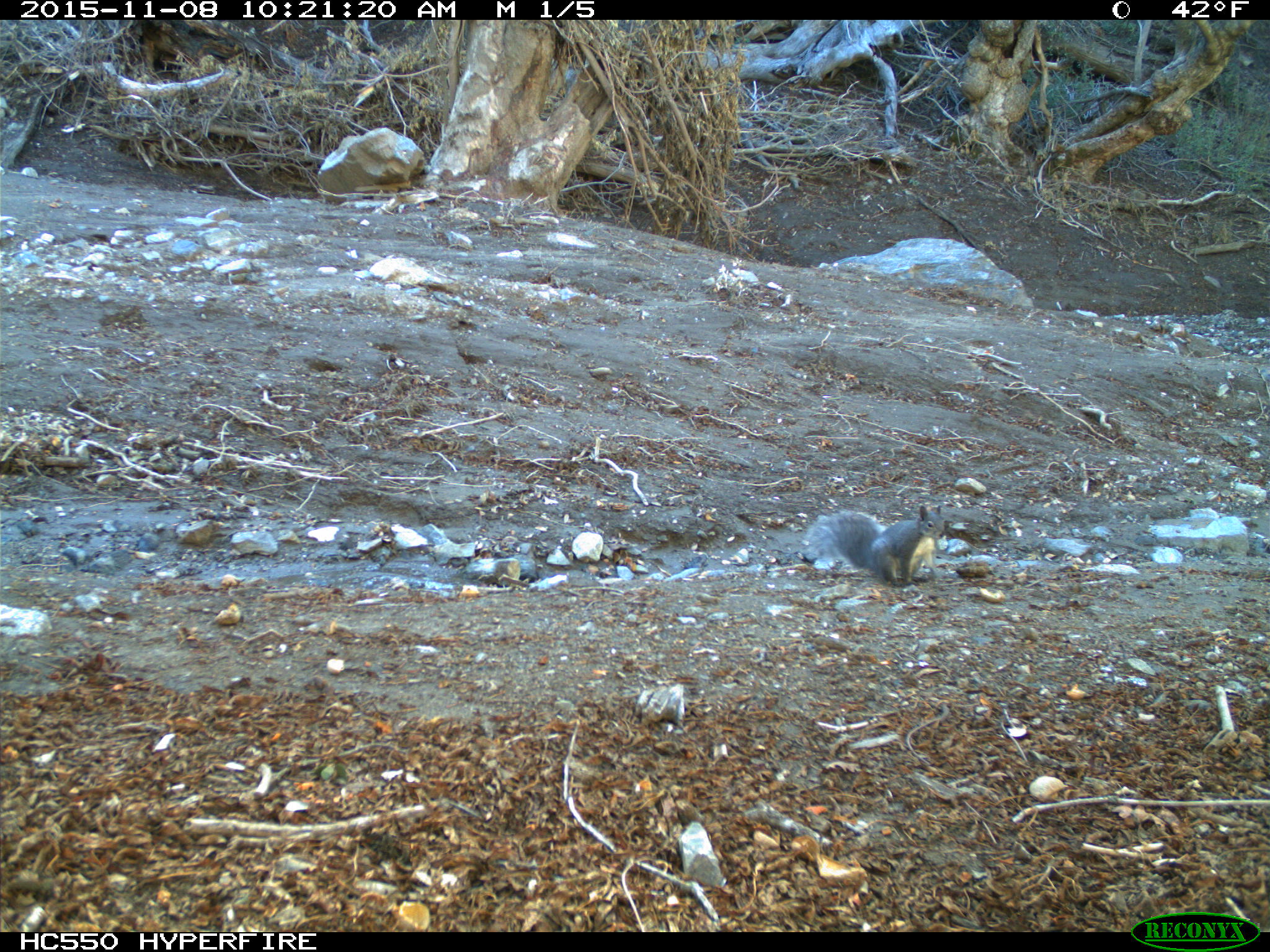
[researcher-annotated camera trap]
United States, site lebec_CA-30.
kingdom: Animalia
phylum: Chordata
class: Mammalia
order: Rodentia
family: Sciuridae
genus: Sciurus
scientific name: Sciurus carolinensis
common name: eastern gray squirrel